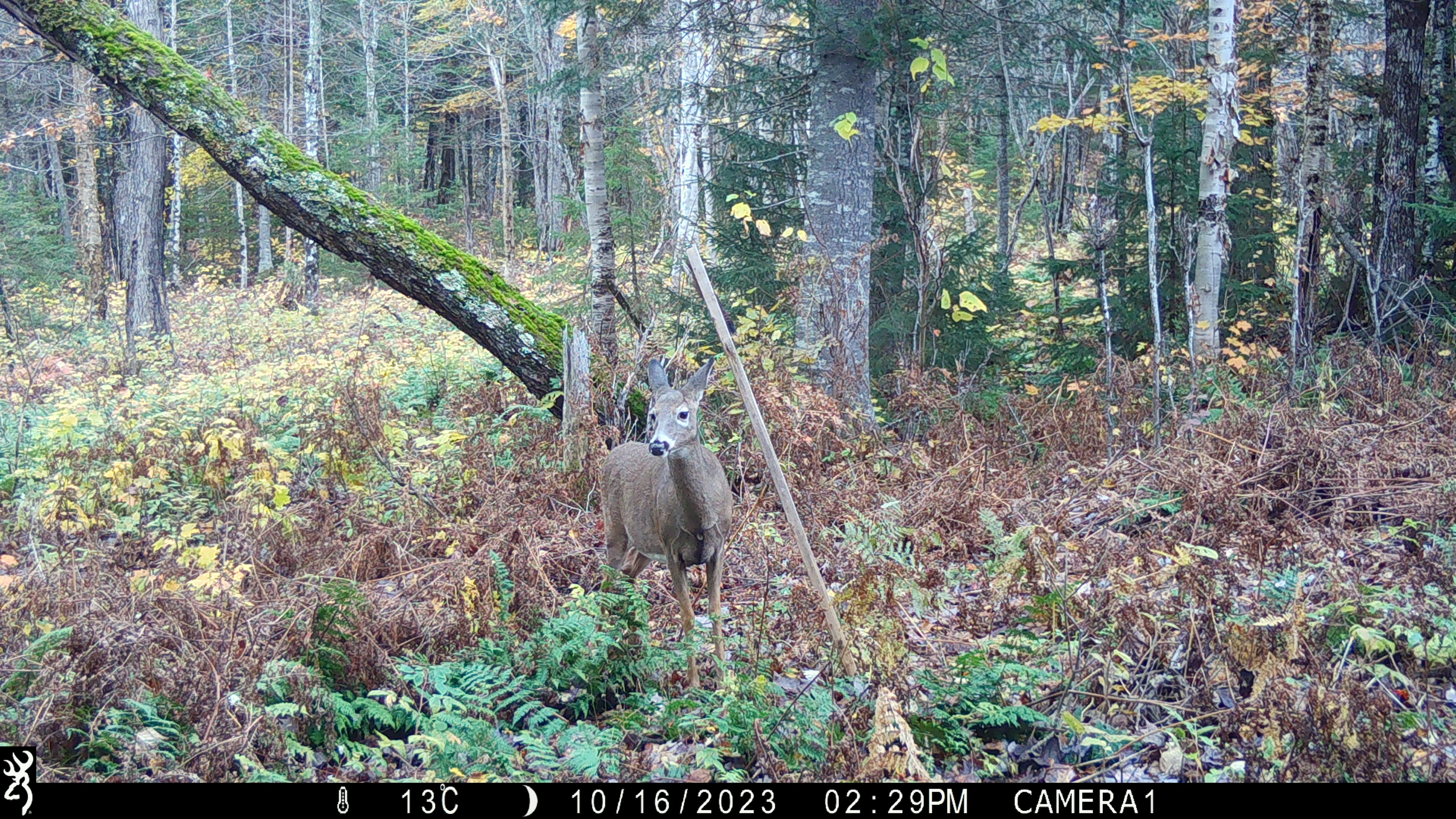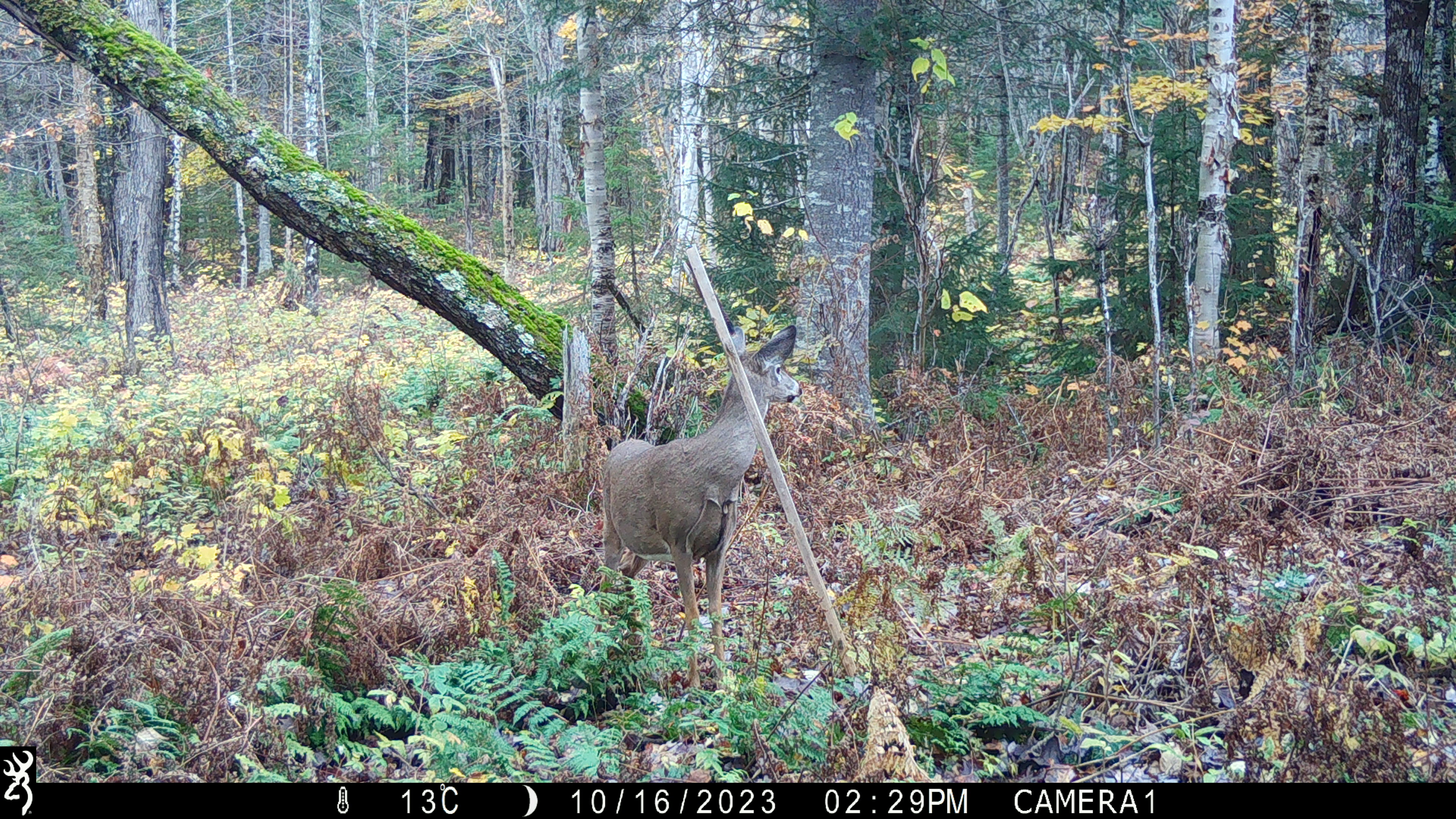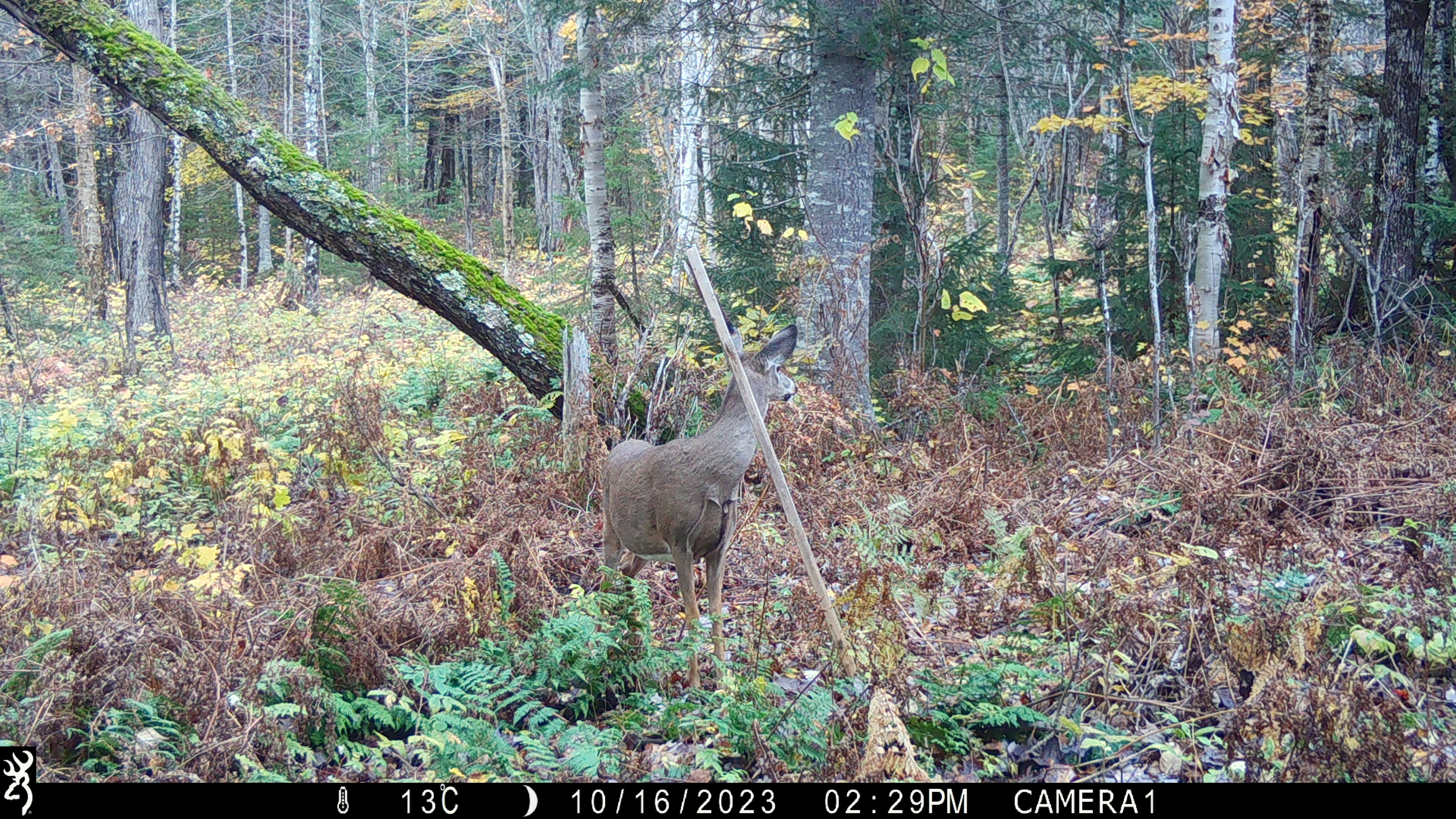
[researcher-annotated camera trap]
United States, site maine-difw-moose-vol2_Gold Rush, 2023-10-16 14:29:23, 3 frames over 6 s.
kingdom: Animalia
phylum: Chordata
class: Mammalia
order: Artiodactyla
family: Cervidae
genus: Odocoileus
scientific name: Odocoileus virginianus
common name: white-tailed deer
White-tailed deer (Odocoileus virginianus).